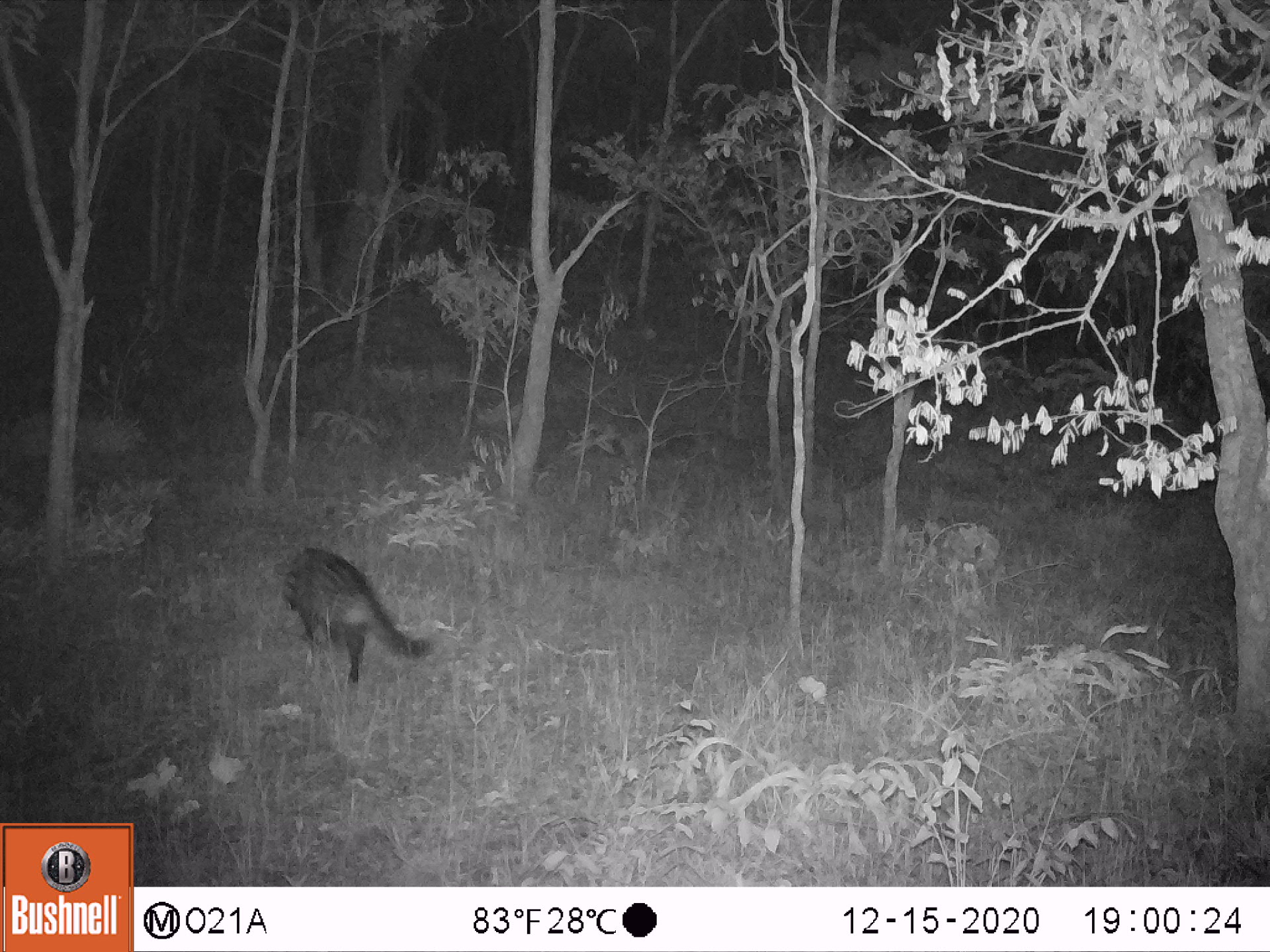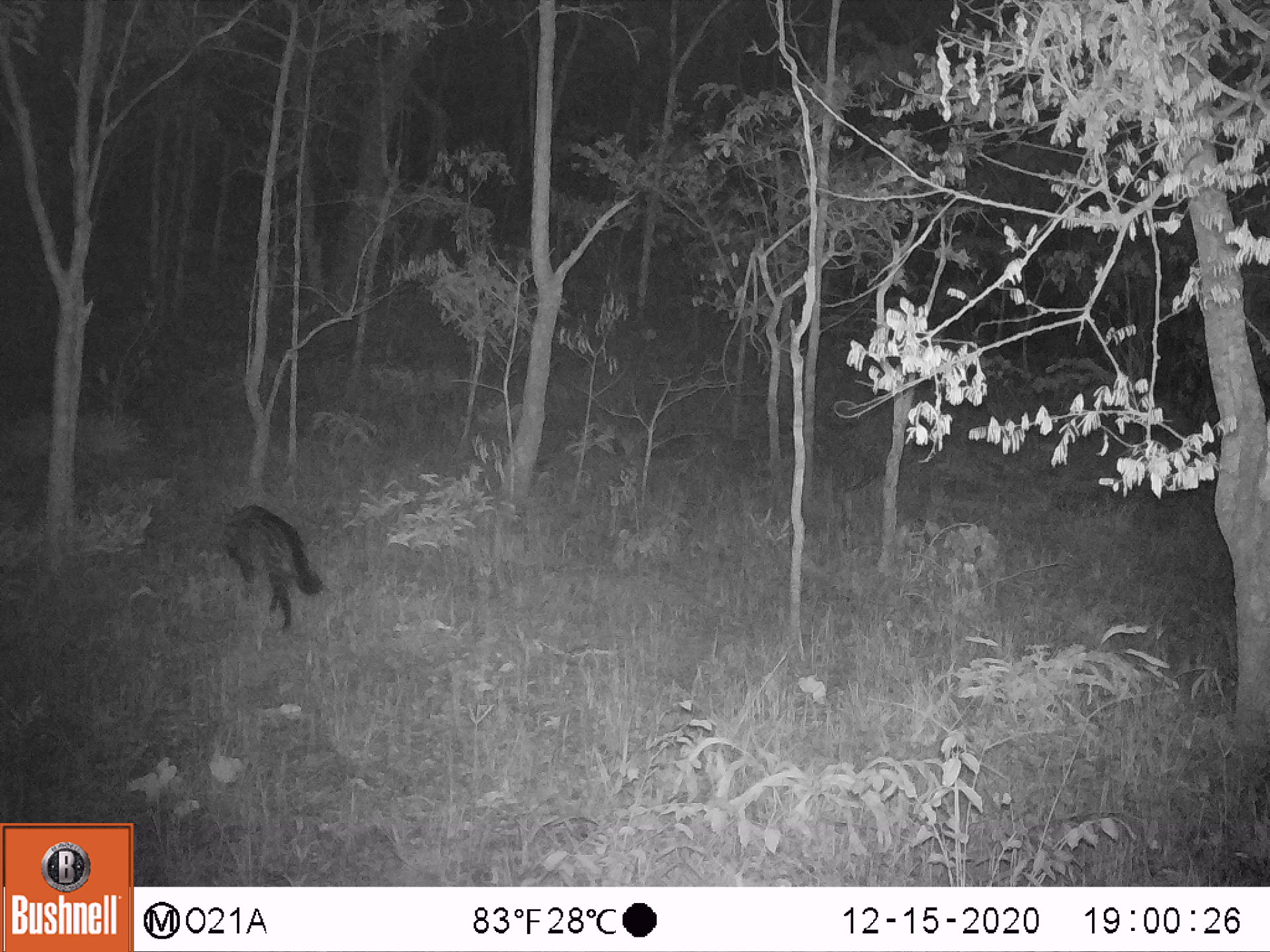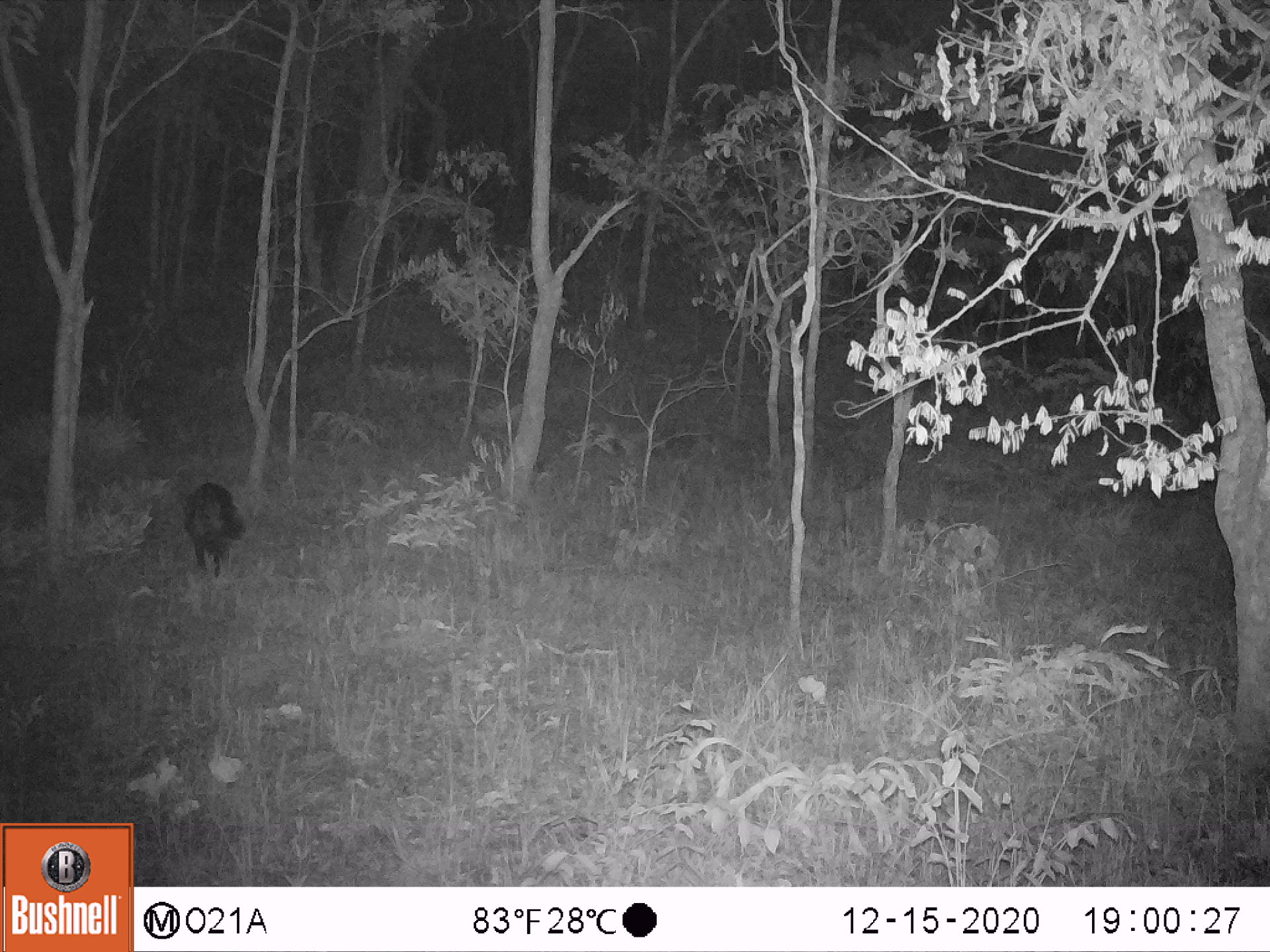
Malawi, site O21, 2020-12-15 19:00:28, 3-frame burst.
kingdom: Animalia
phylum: Chordata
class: Mammalia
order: Carnivora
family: Viverridae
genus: Civettictis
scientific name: Civettictis civetta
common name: african civet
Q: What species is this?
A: African civet (Civettictis civetta).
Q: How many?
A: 1.